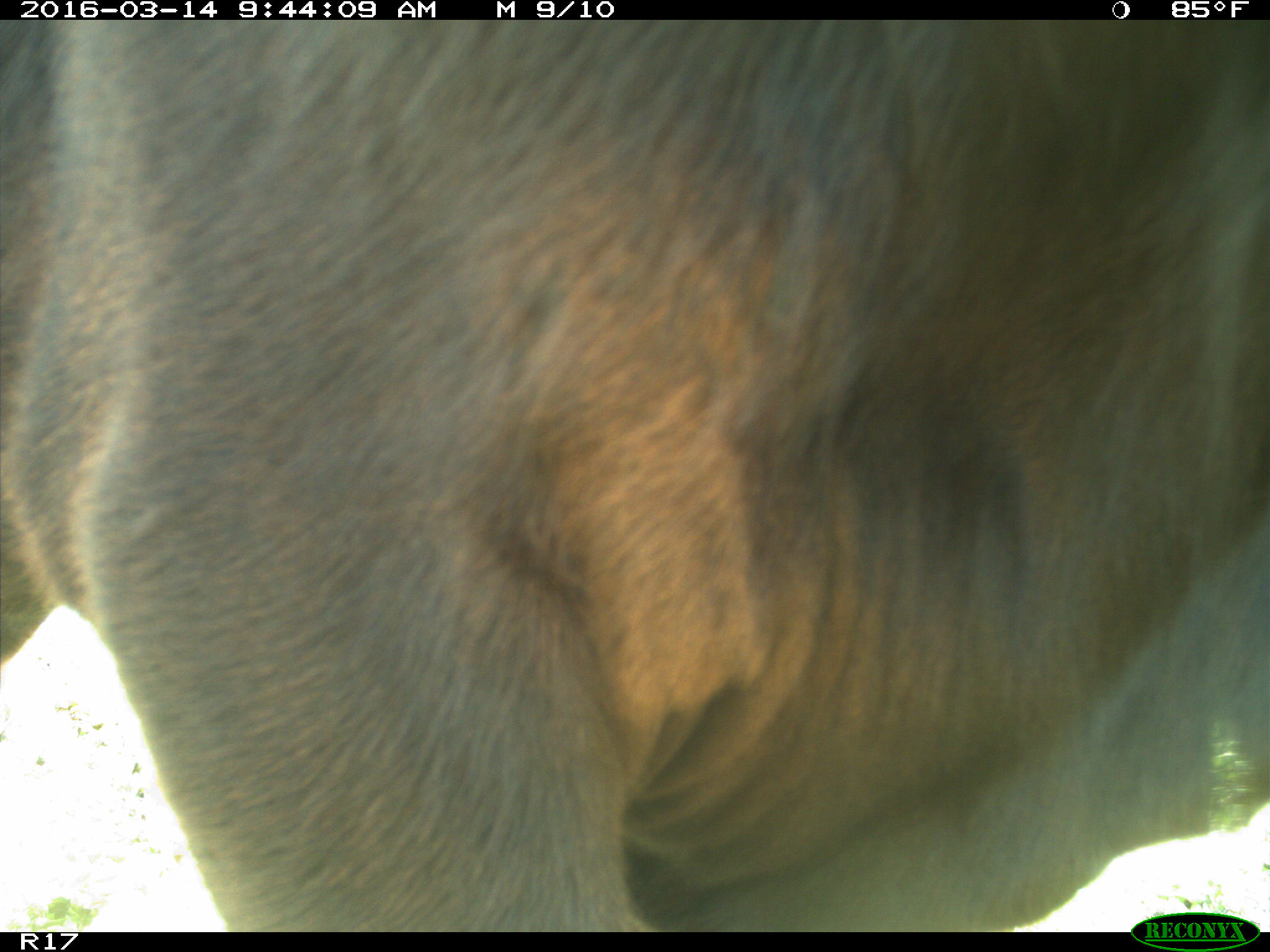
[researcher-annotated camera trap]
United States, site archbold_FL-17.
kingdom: Animalia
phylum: Chordata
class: Mammalia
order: Artiodactyla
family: Bovidae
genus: Bos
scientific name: Bos taurus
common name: domestic cow